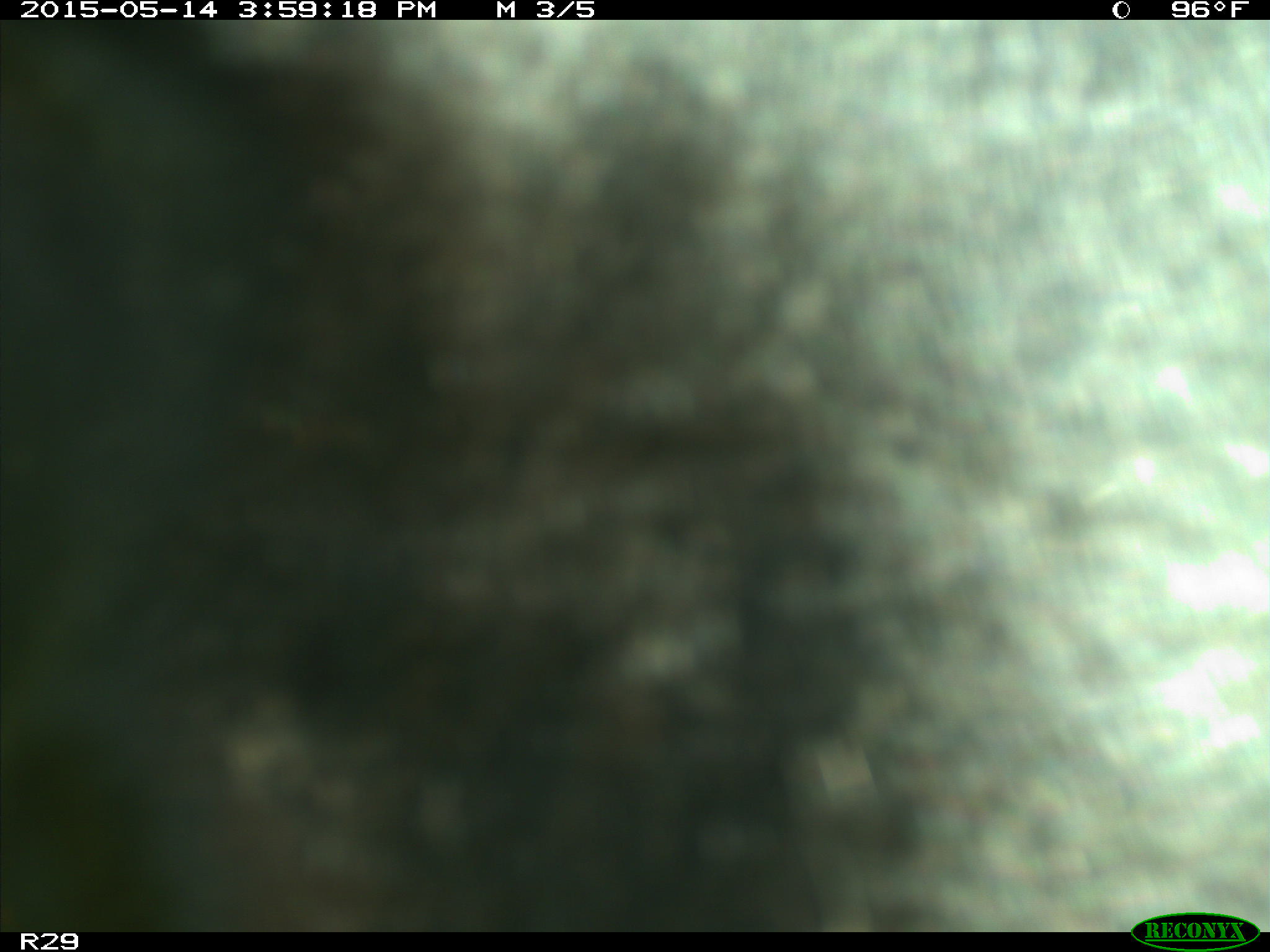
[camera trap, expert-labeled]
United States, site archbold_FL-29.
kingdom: Animalia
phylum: Chordata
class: Mammalia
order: Artiodactyla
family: Bovidae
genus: Bos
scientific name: Bos taurus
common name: domestic cow